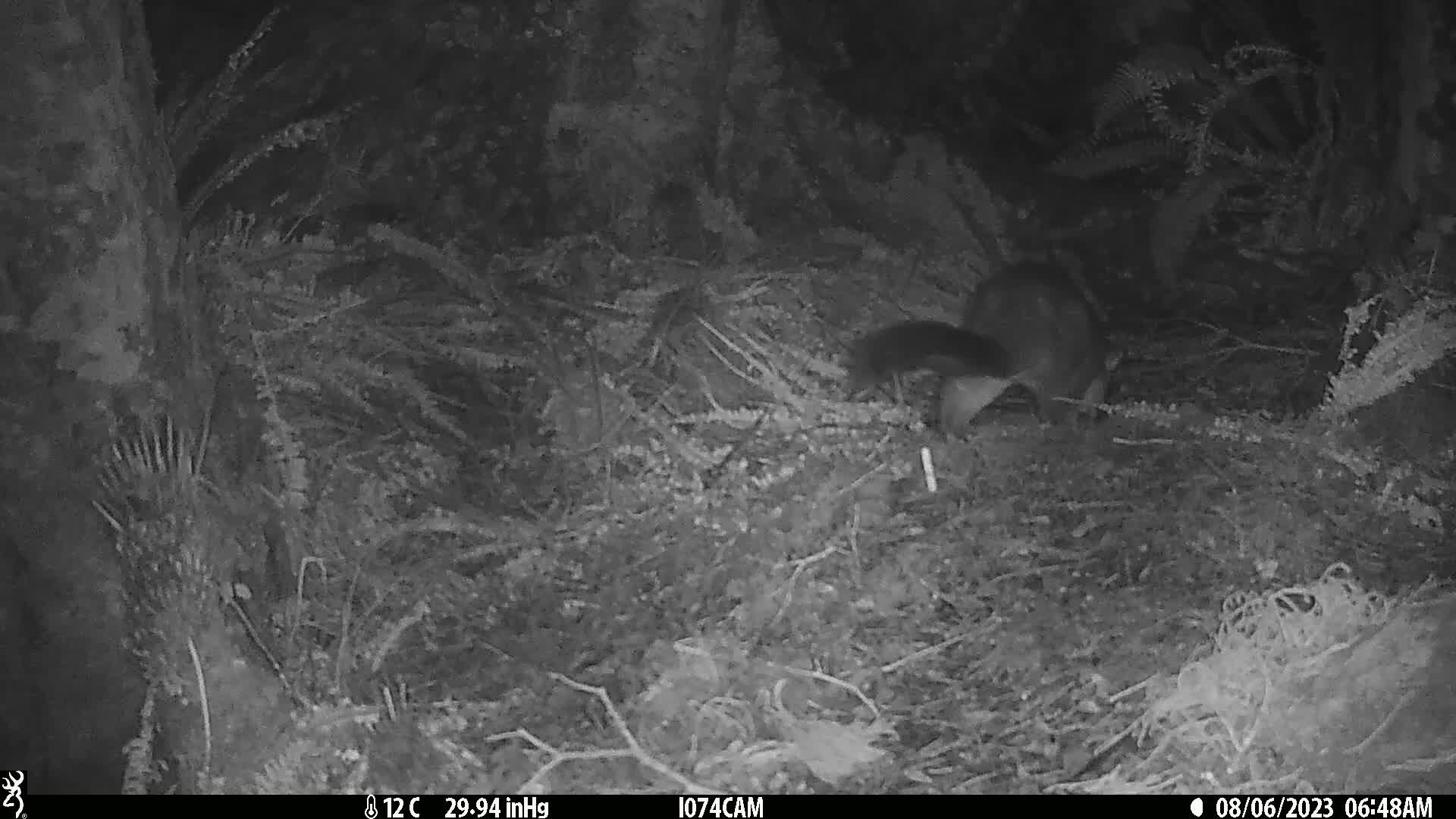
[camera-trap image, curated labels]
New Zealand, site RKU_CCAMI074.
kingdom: Animalia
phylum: Chordata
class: Mammalia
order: Diprotodontia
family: Phalangeridae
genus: Trichosurus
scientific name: Trichosurus vulpecula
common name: common brushtail possum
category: possum